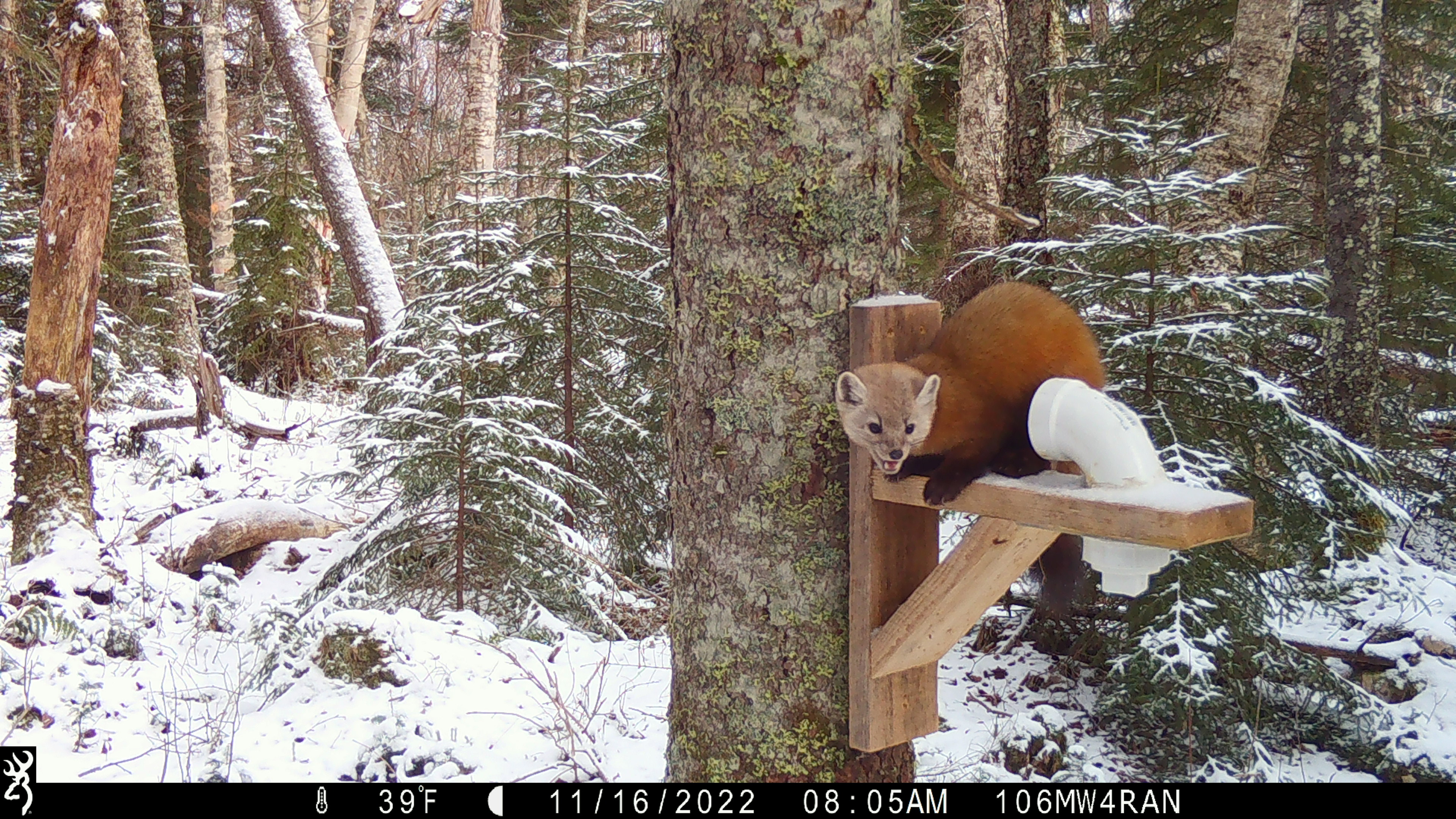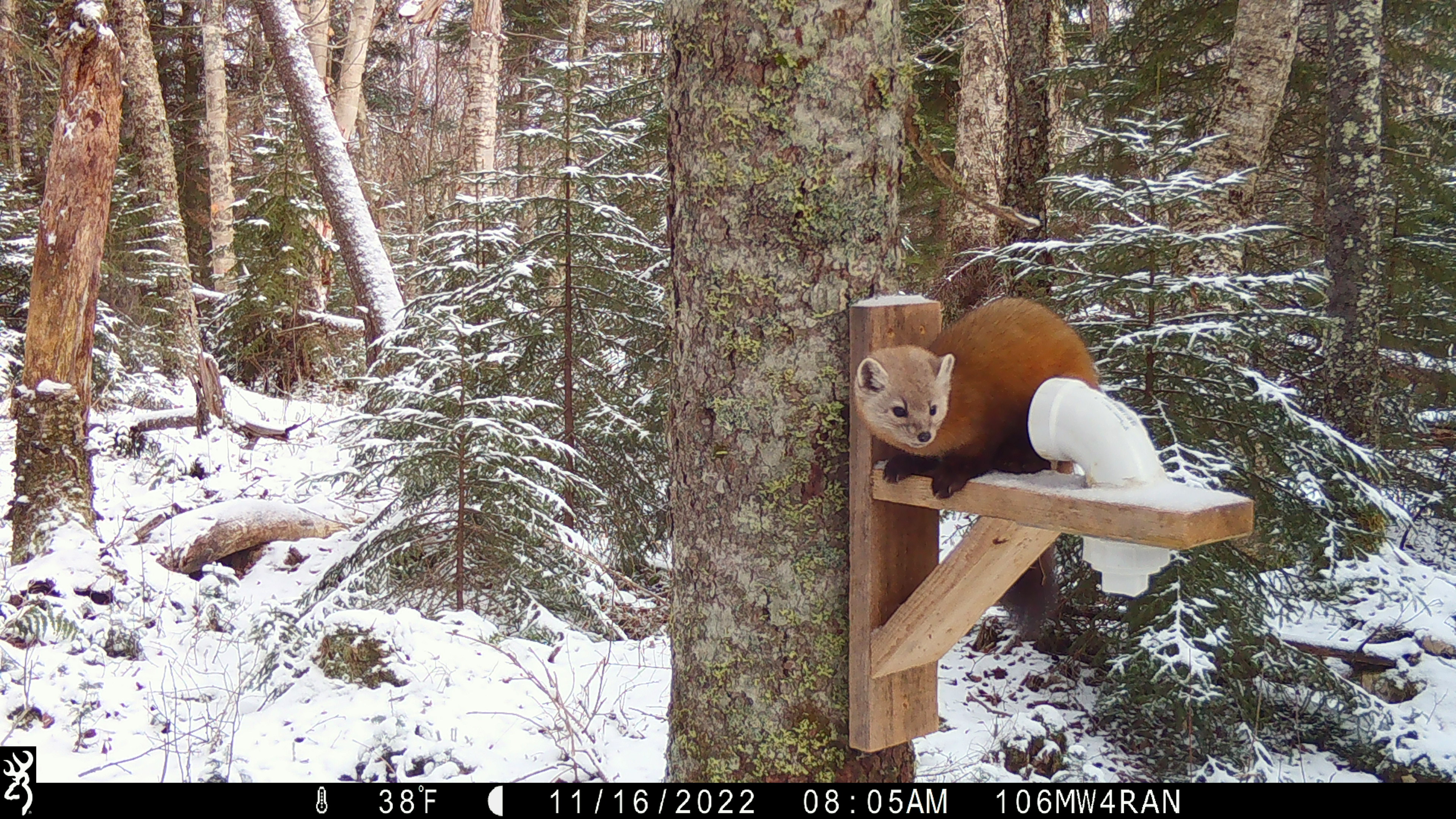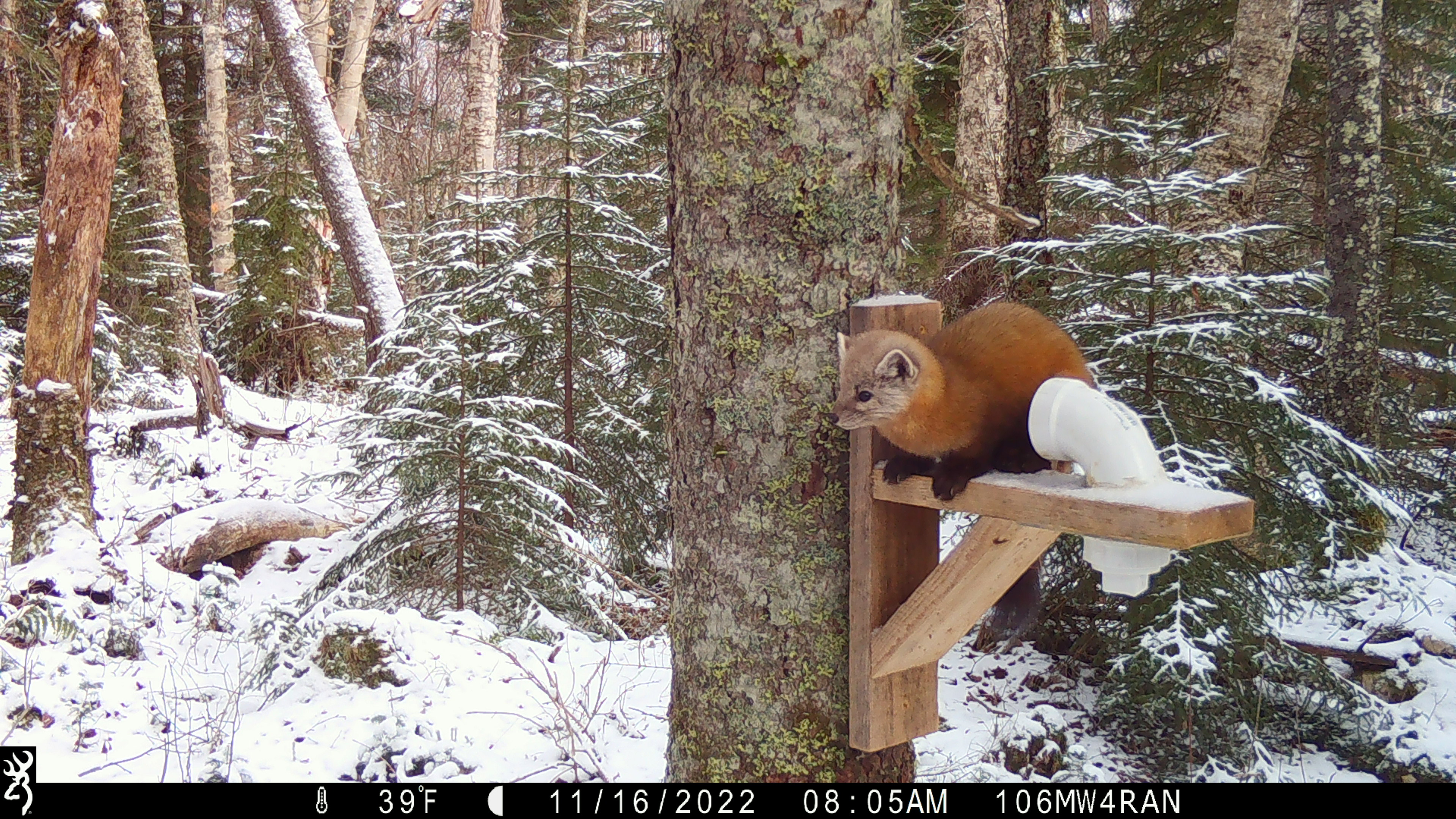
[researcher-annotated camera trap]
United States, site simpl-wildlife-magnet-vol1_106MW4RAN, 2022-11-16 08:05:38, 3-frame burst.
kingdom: Animalia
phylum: Chordata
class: Mammalia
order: Carnivora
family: Mustelidae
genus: Martes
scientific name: Martes americana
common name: american marten